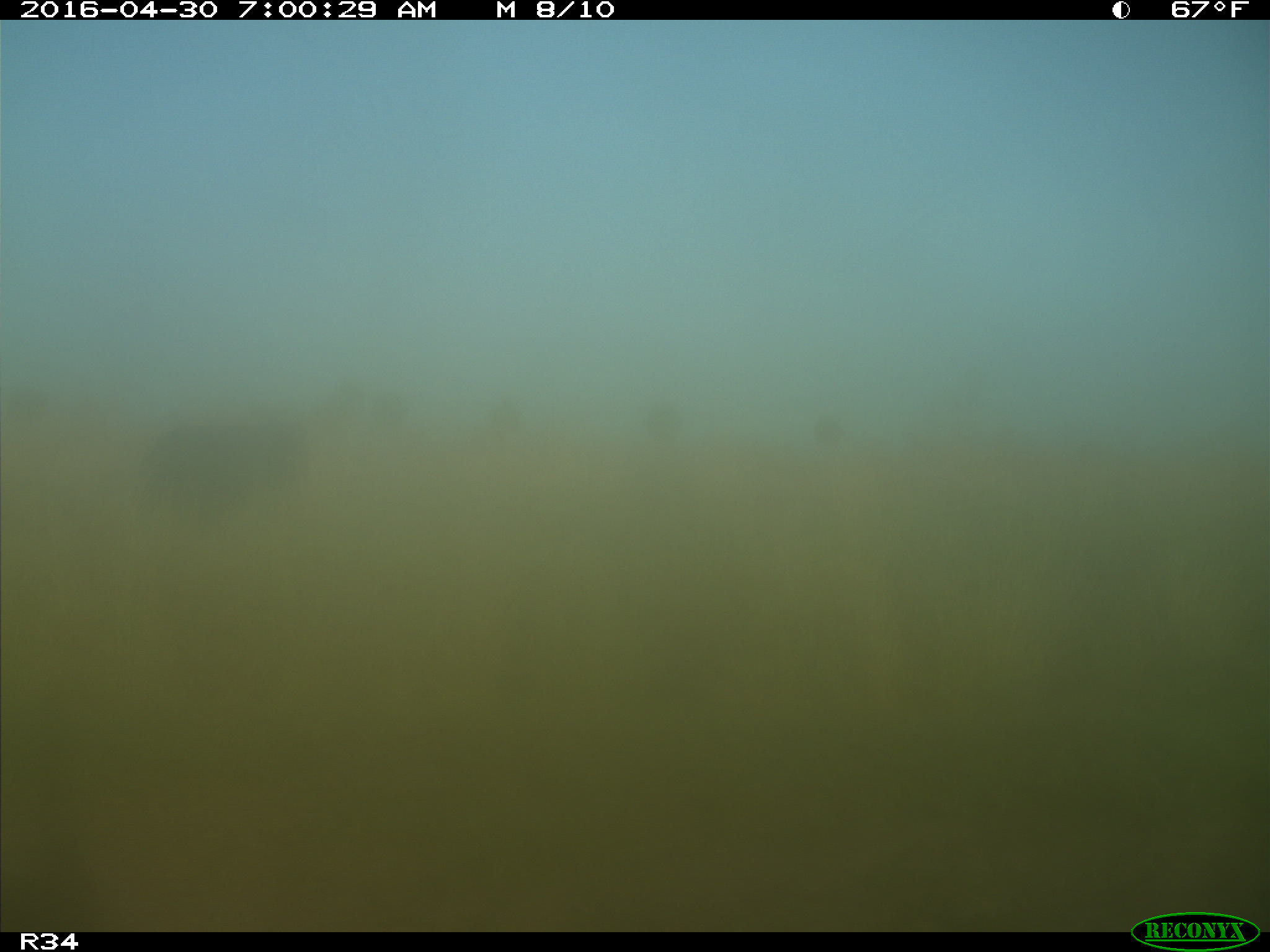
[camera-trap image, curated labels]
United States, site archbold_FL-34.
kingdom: Animalia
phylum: Chordata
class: Mammalia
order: Artiodactyla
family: Bovidae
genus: Bos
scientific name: Bos taurus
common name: domestic cow